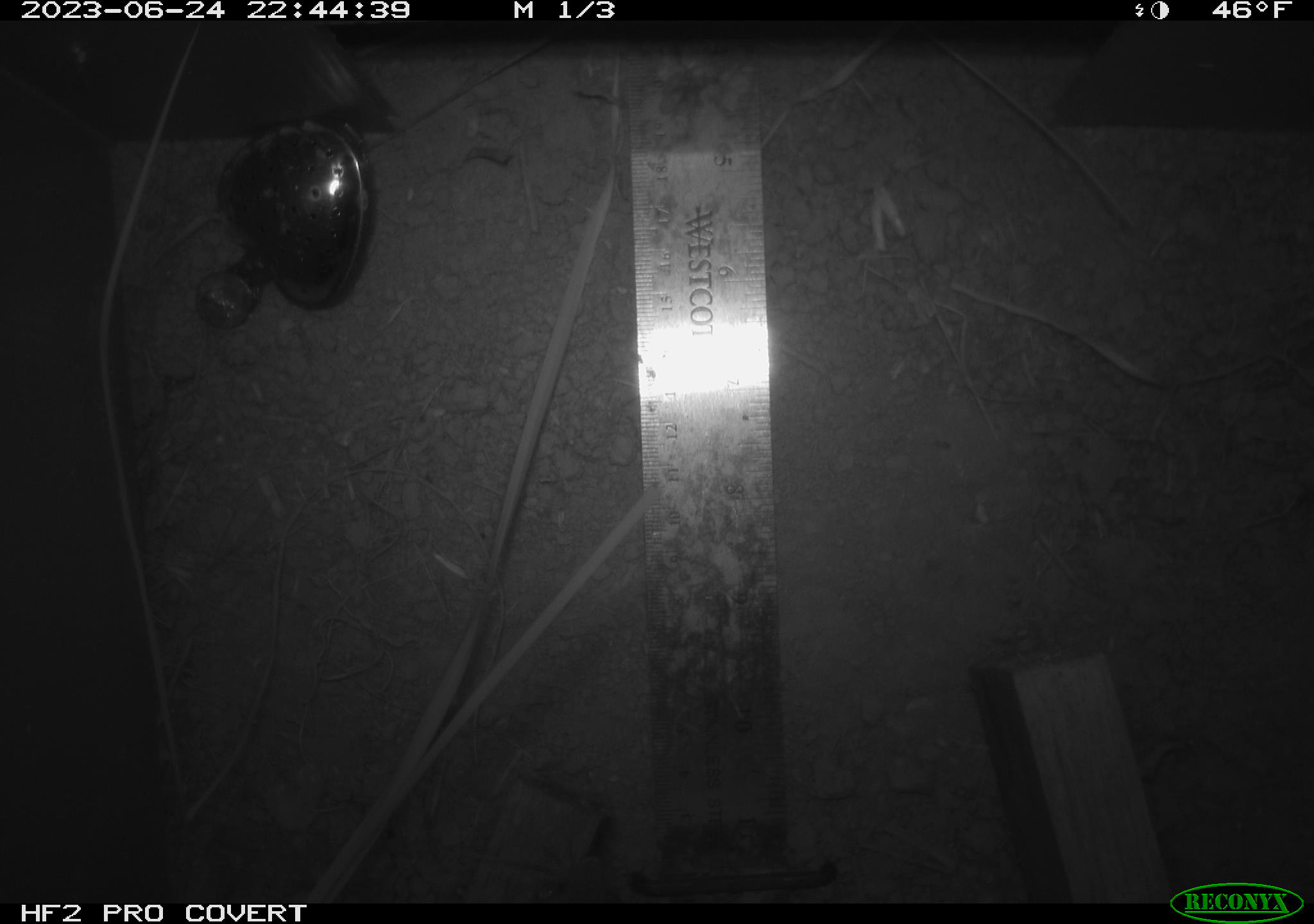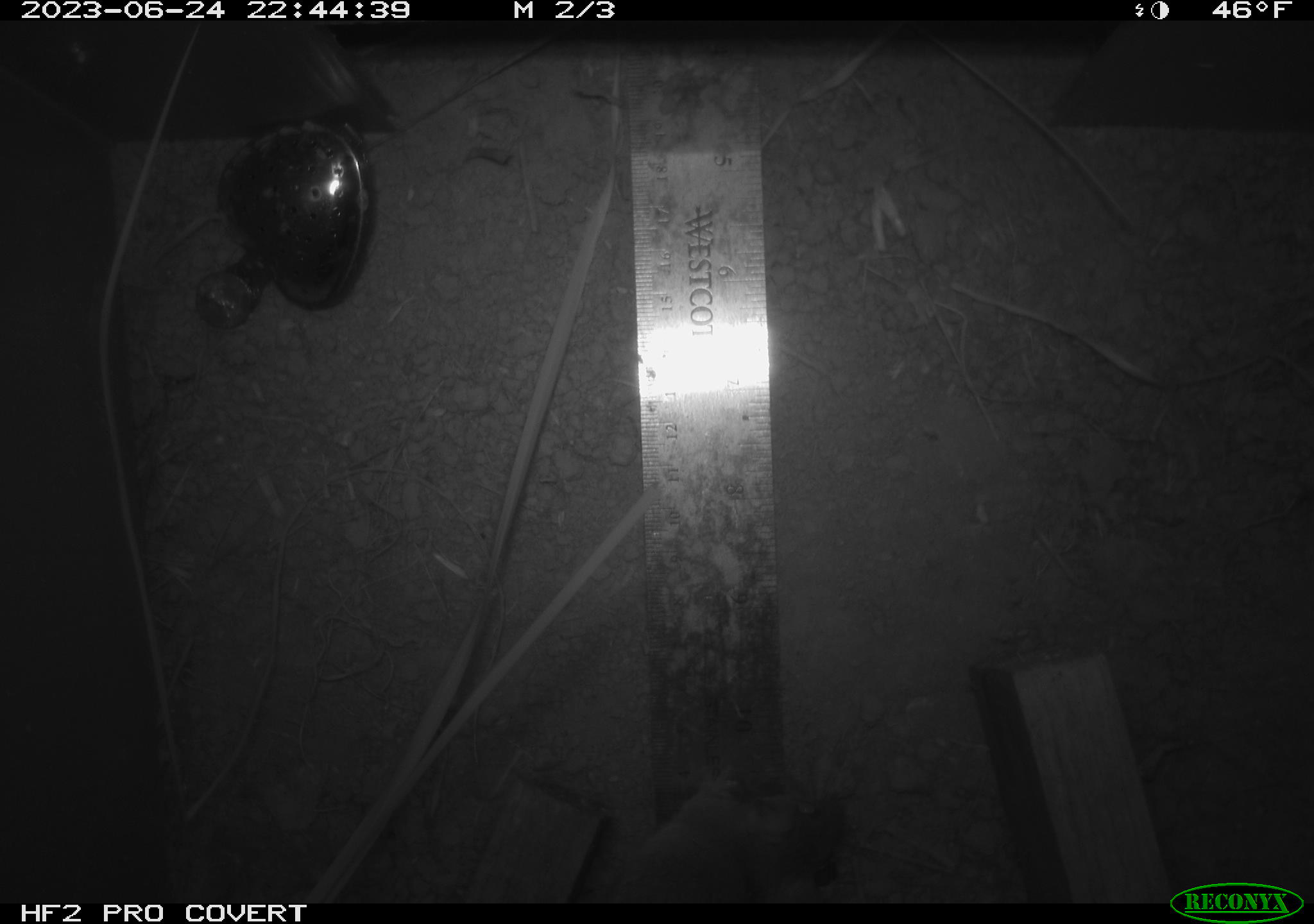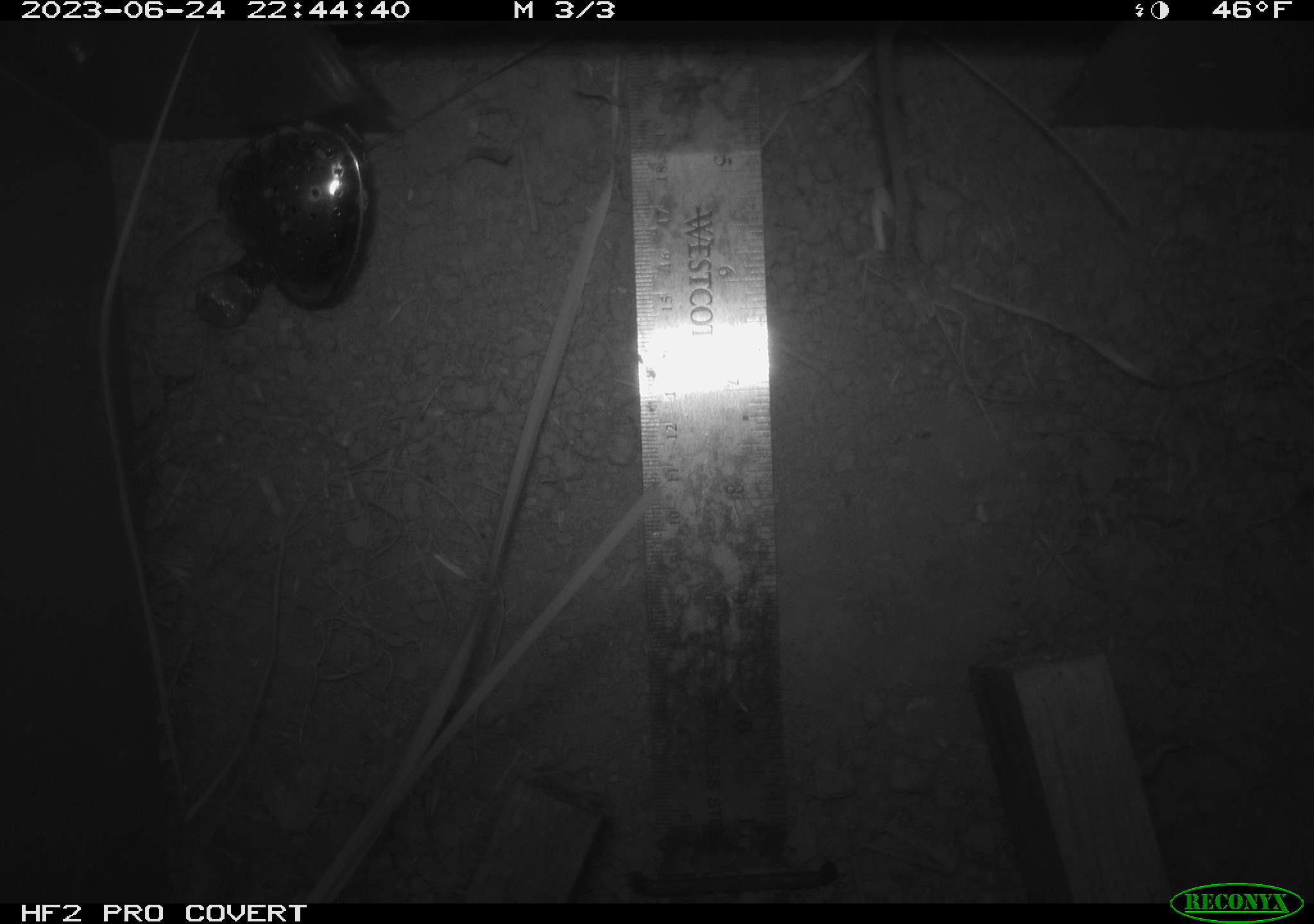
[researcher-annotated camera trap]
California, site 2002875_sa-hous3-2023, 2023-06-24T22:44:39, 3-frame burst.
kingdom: Animalia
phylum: Chordata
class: Mammalia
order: Rodentia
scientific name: Rodentia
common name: mouse species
Mouse species (Rodentia).